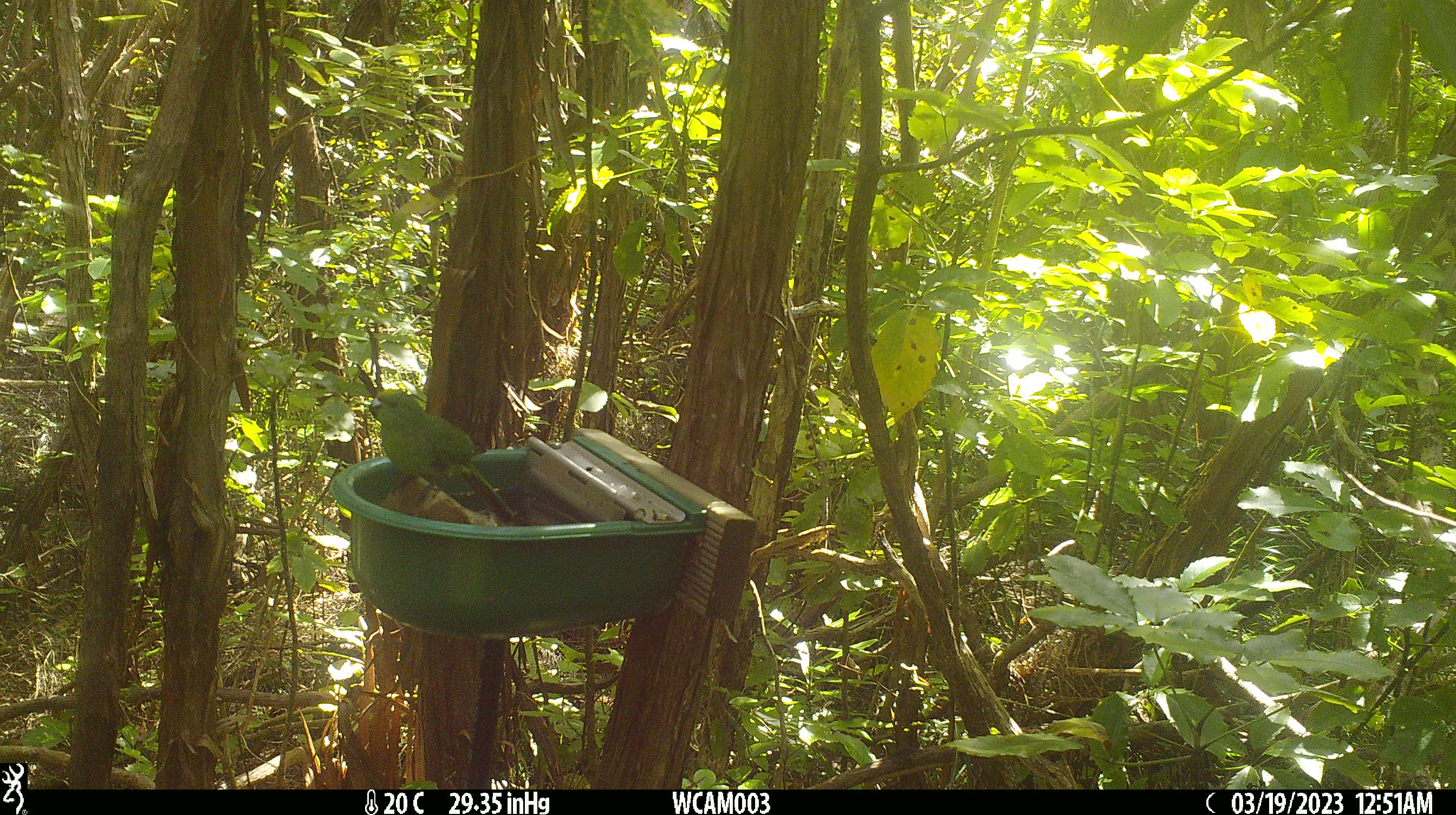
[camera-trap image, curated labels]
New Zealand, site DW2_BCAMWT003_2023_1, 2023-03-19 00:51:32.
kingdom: Animalia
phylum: Chordata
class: Aves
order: Psittaciformes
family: Psittaculidae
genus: Cyanoramphus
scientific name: Cyanoramphus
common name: parakeet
Parakeet (Cyanoramphus).